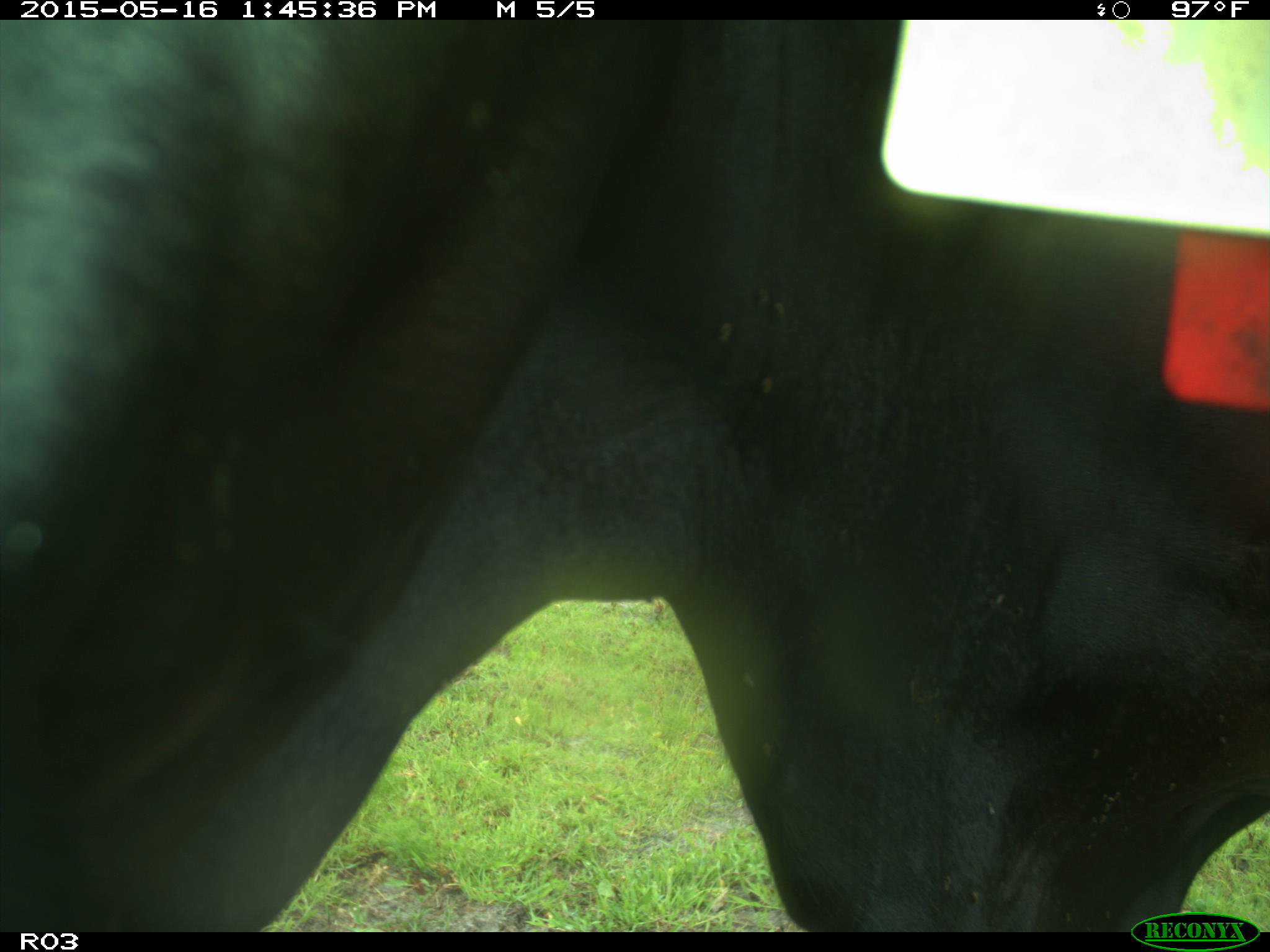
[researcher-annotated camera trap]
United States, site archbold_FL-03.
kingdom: Animalia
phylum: Chordata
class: Mammalia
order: Artiodactyla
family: Bovidae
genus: Bos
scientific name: Bos taurus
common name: domestic cow